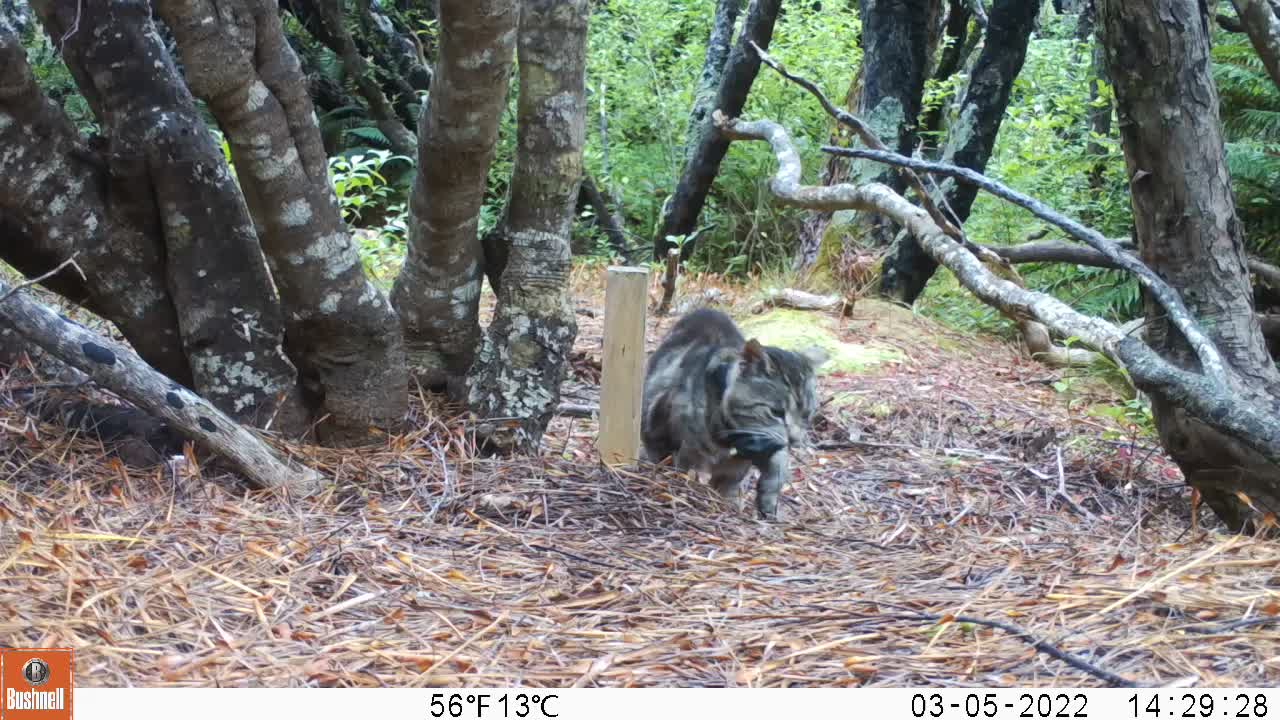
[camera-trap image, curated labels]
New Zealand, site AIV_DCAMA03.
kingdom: Animalia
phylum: Chordata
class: Mammalia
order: Carnivora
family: Felidae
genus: Felis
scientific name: Felis catus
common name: domestic cat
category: cat